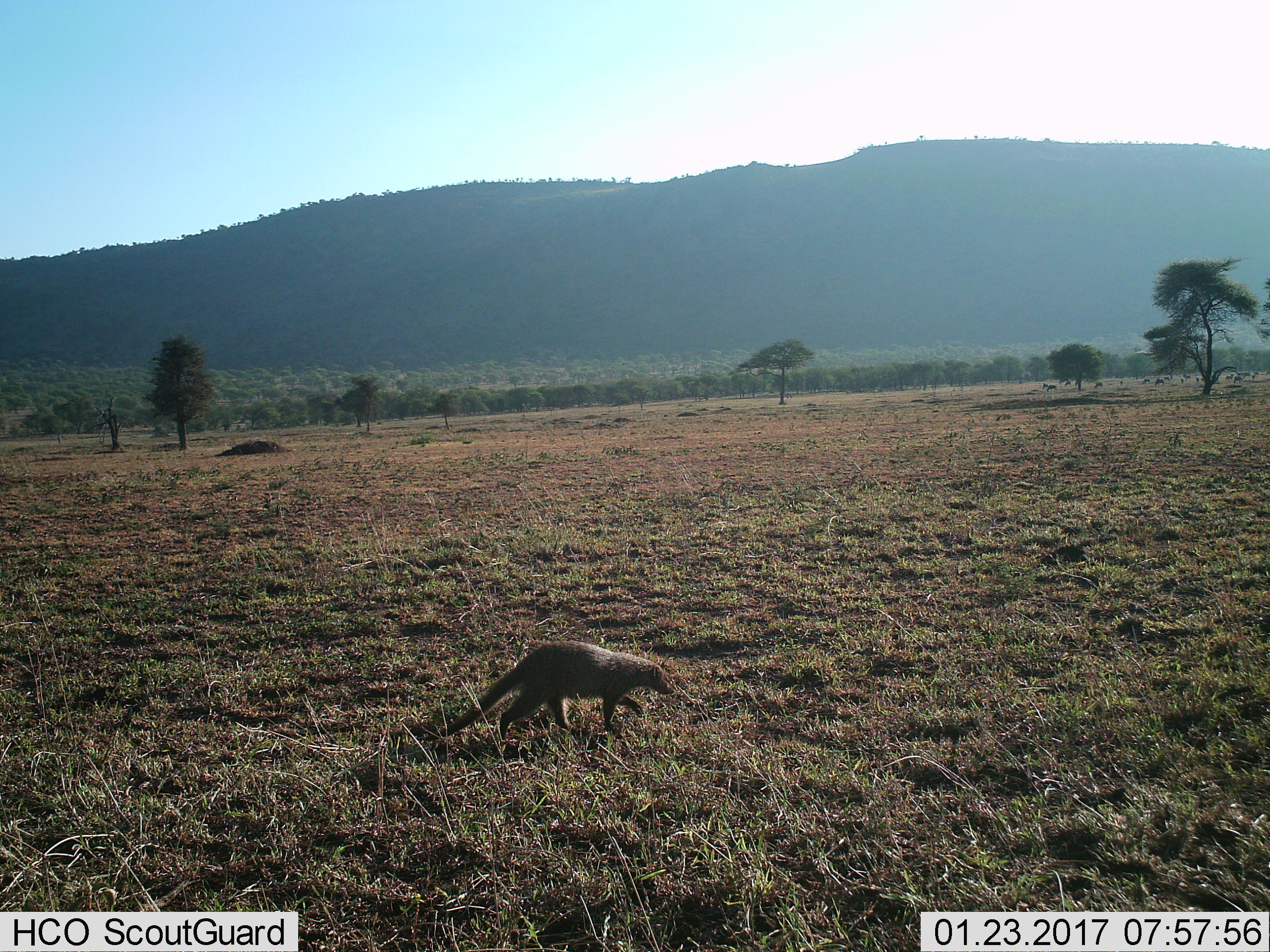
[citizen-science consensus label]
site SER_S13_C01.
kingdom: Animalia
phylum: Chordata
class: Mammalia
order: Carnivora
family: Herpestidae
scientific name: Herpestidae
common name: mongoose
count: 1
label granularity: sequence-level